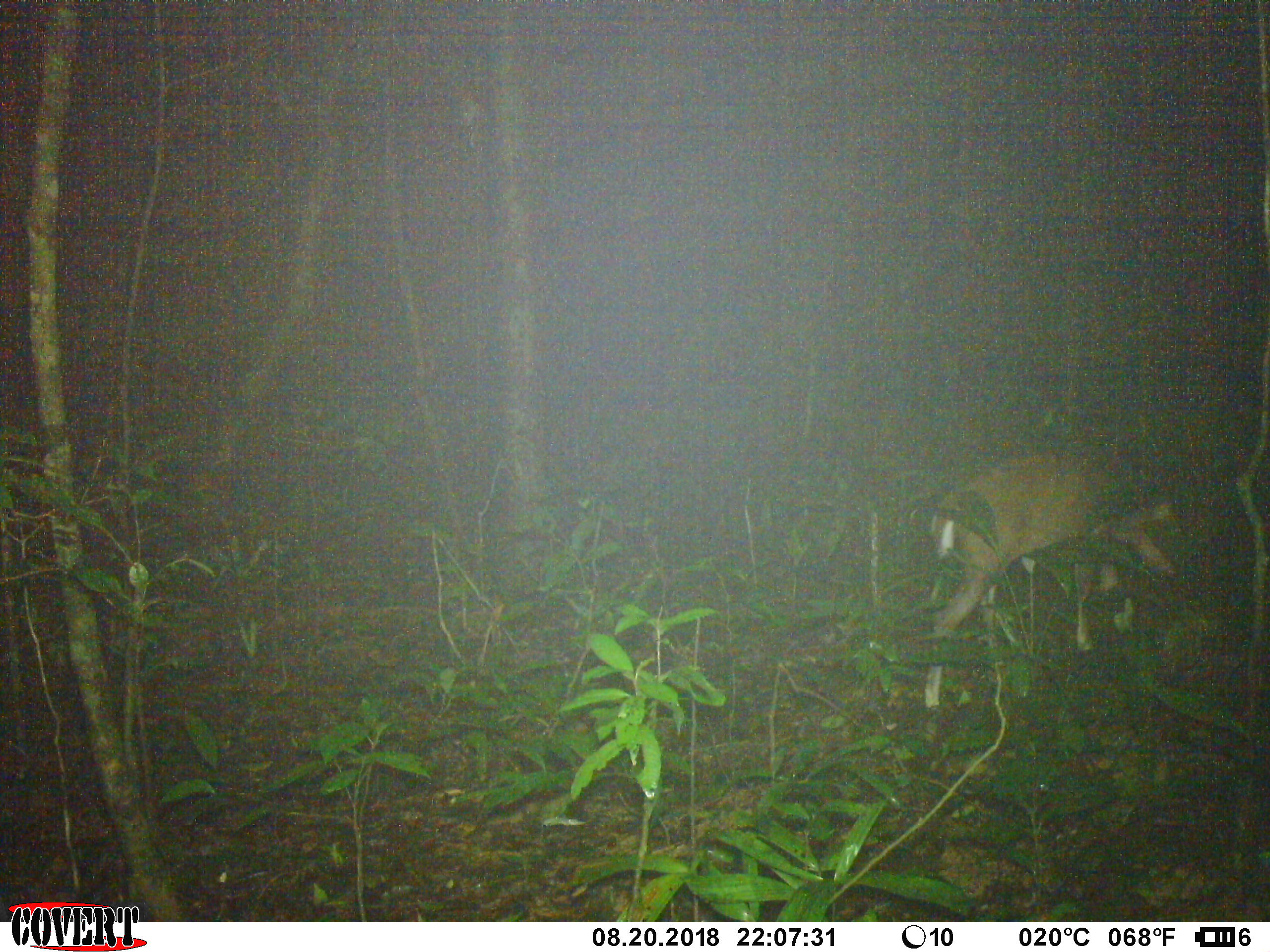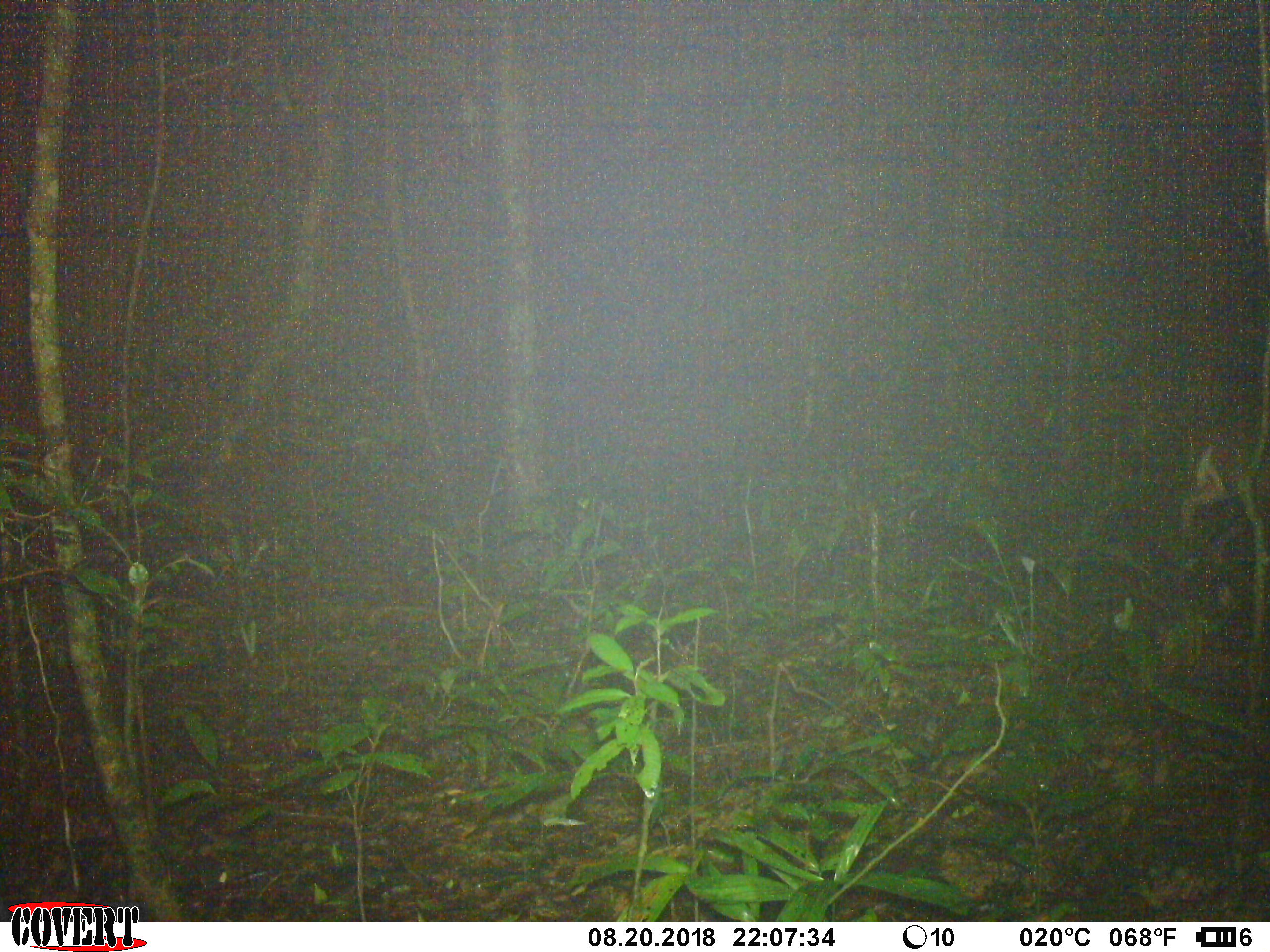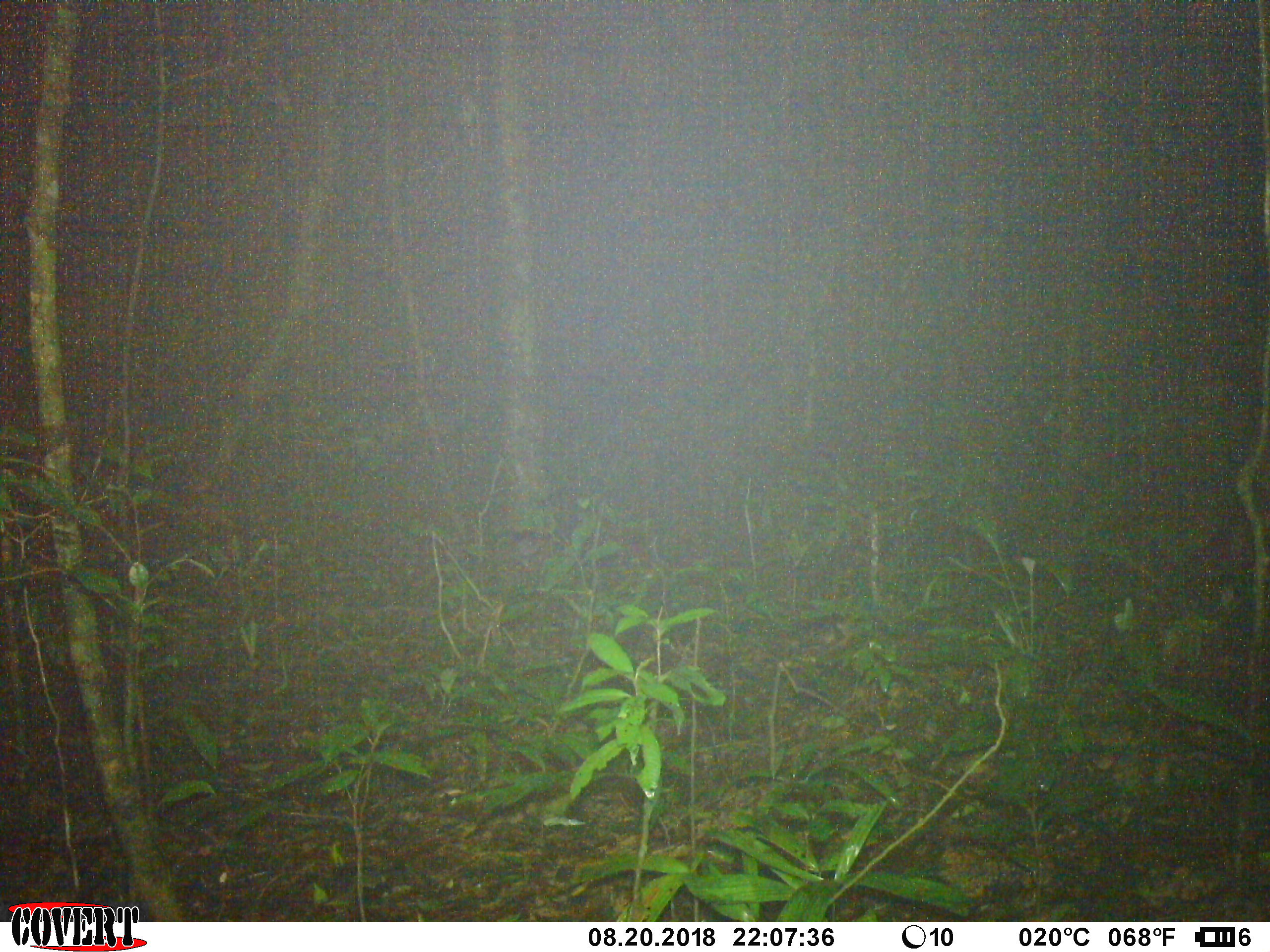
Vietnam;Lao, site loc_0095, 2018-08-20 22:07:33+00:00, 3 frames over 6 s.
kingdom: Animalia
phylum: Chordata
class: Mammalia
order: Artiodactyla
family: Cervidae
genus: Muntiacus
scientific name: Muntiacus rooseveltorum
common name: roosevelt's muntjac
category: roosevelts muntjac group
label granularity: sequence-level